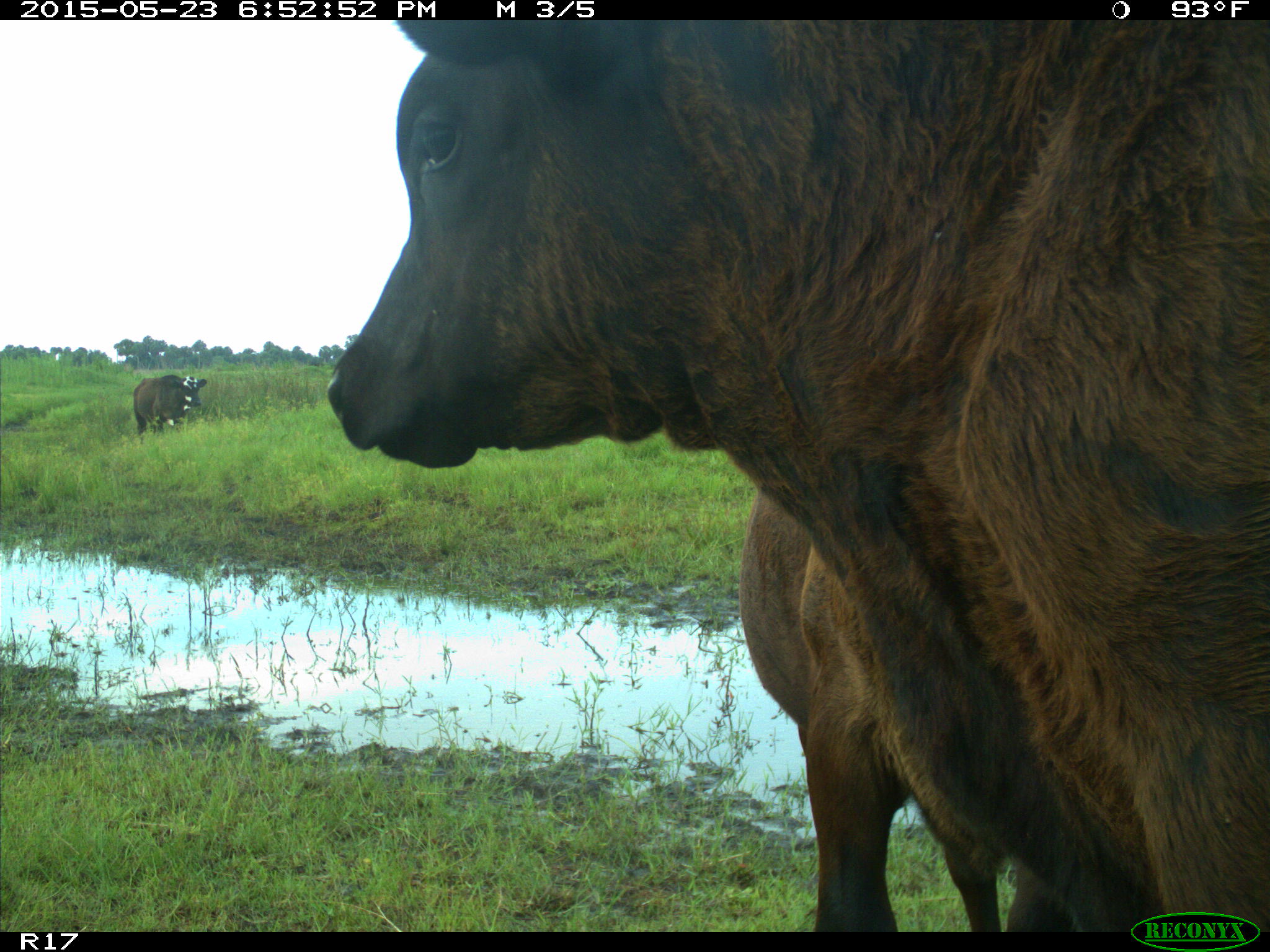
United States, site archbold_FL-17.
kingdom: Animalia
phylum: Chordata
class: Mammalia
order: Artiodactyla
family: Bovidae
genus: Bos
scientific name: Bos taurus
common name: domestic cow